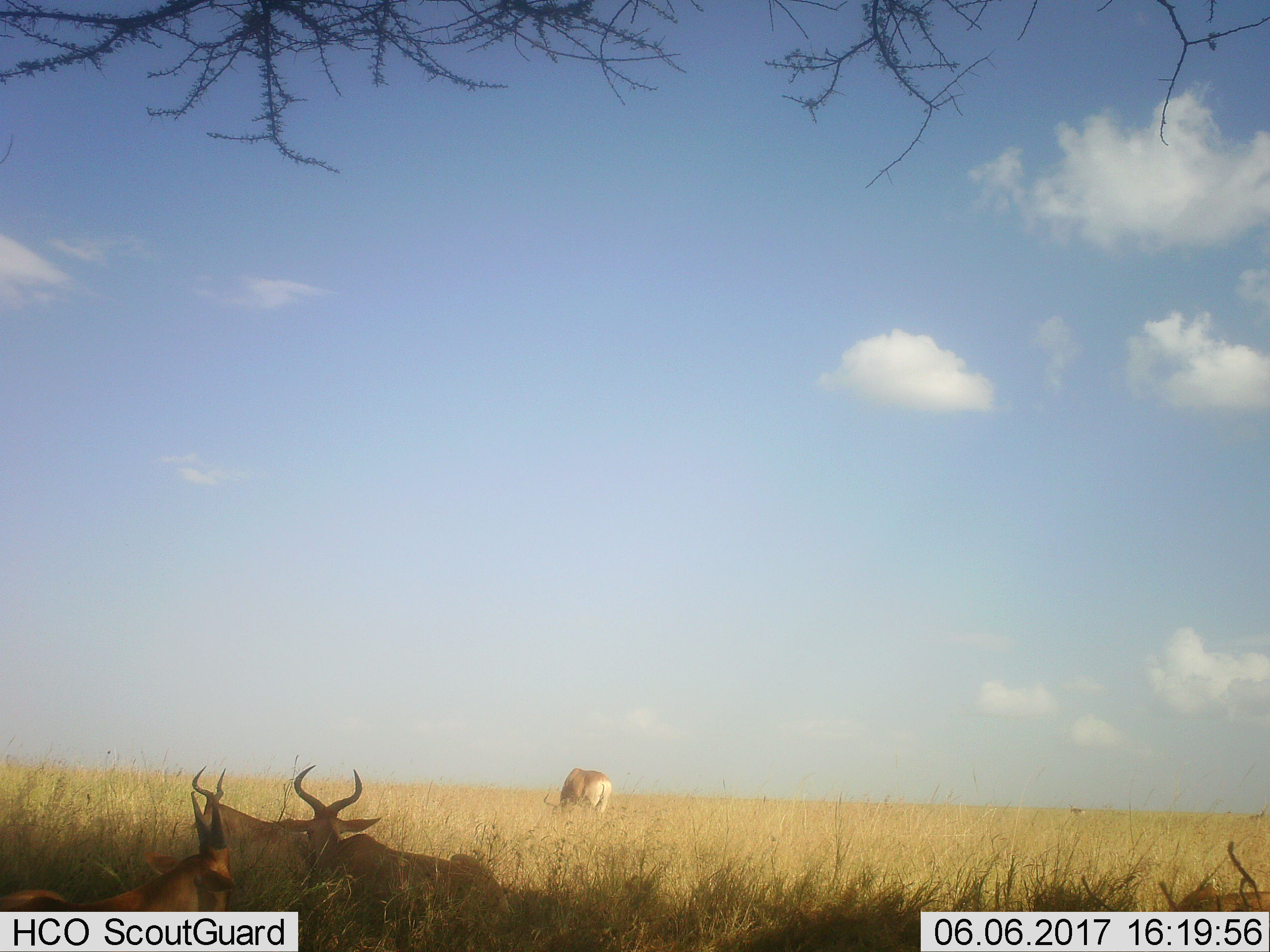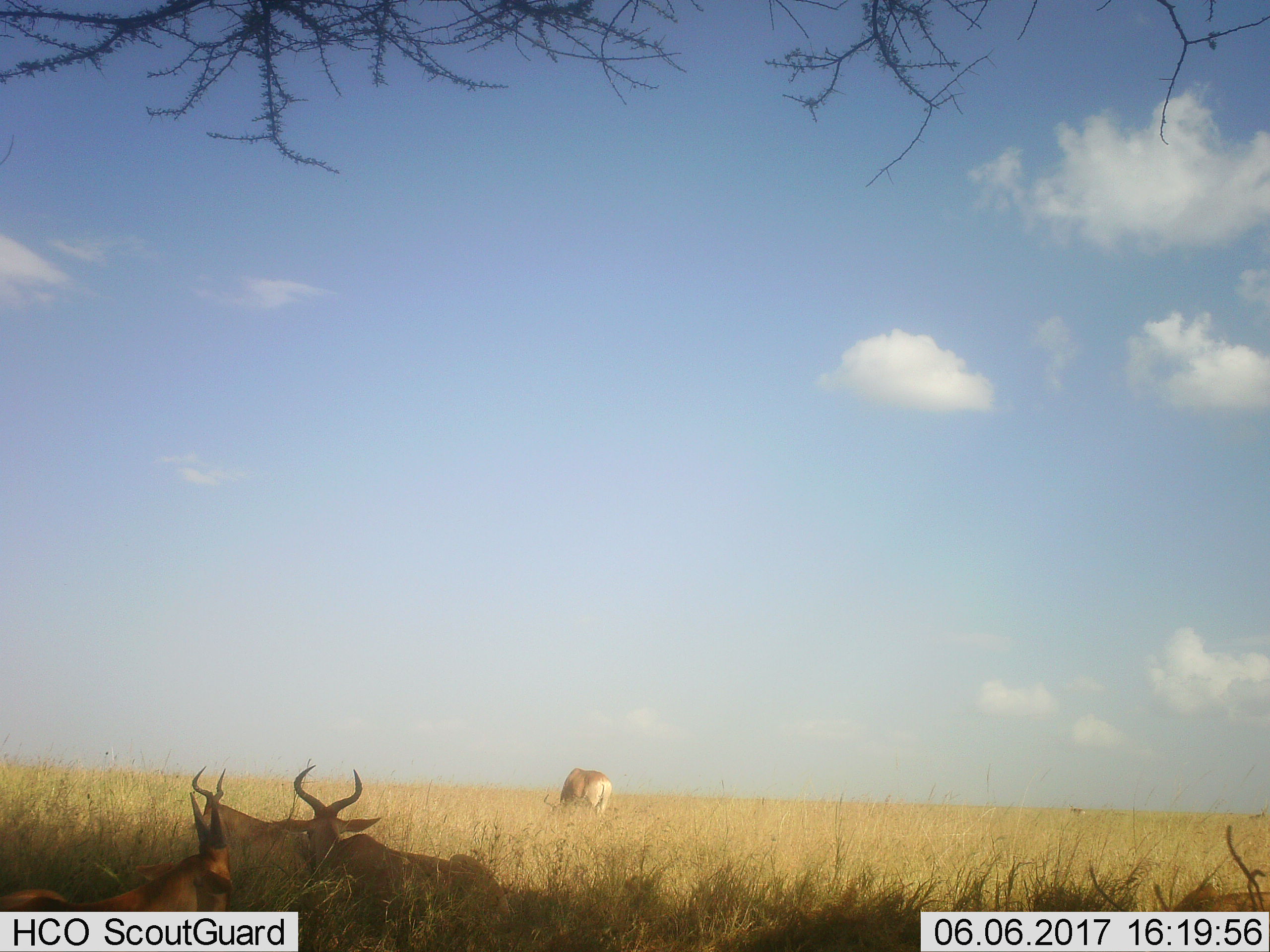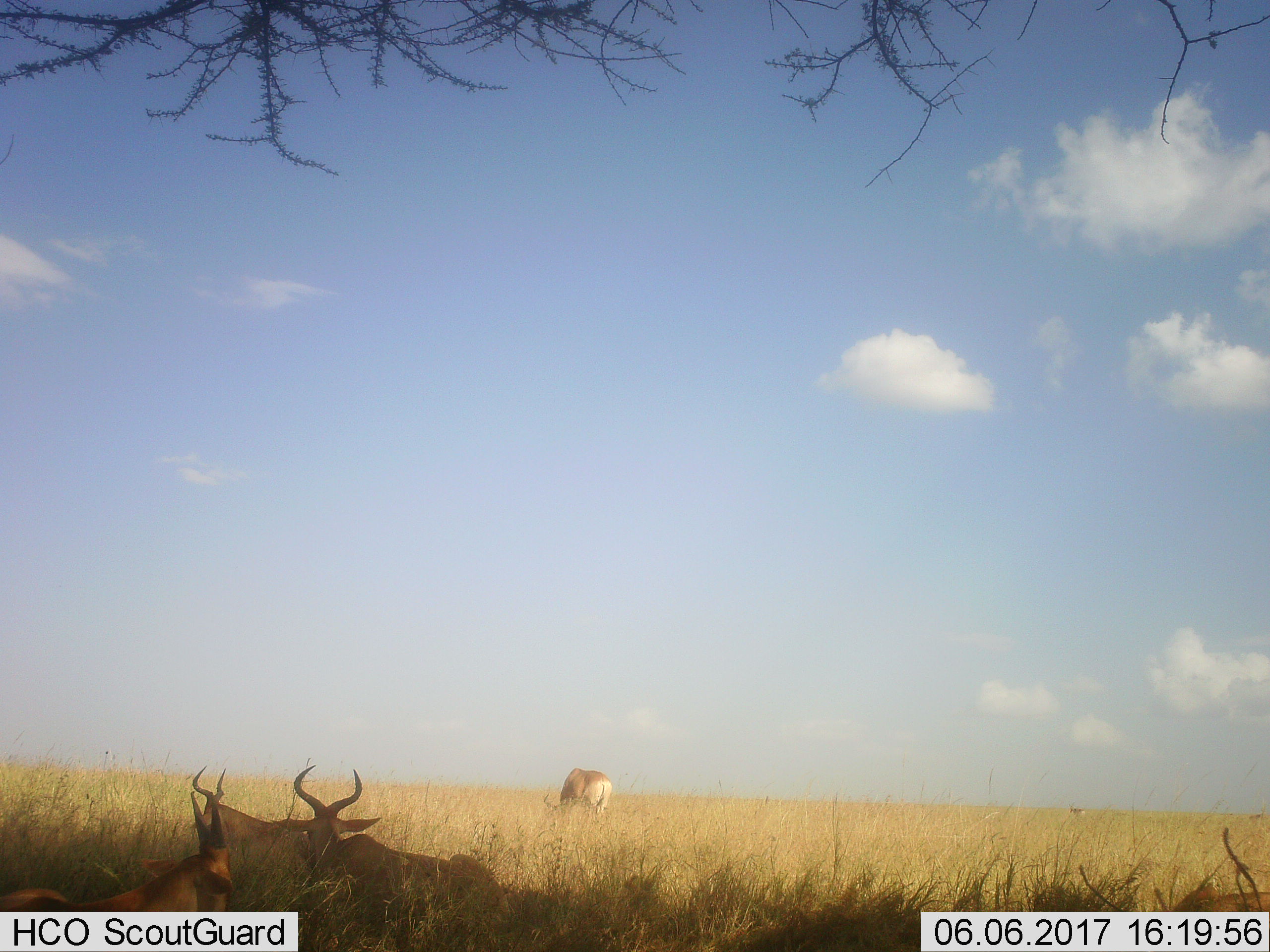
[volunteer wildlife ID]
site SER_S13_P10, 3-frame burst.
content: unidentified animal